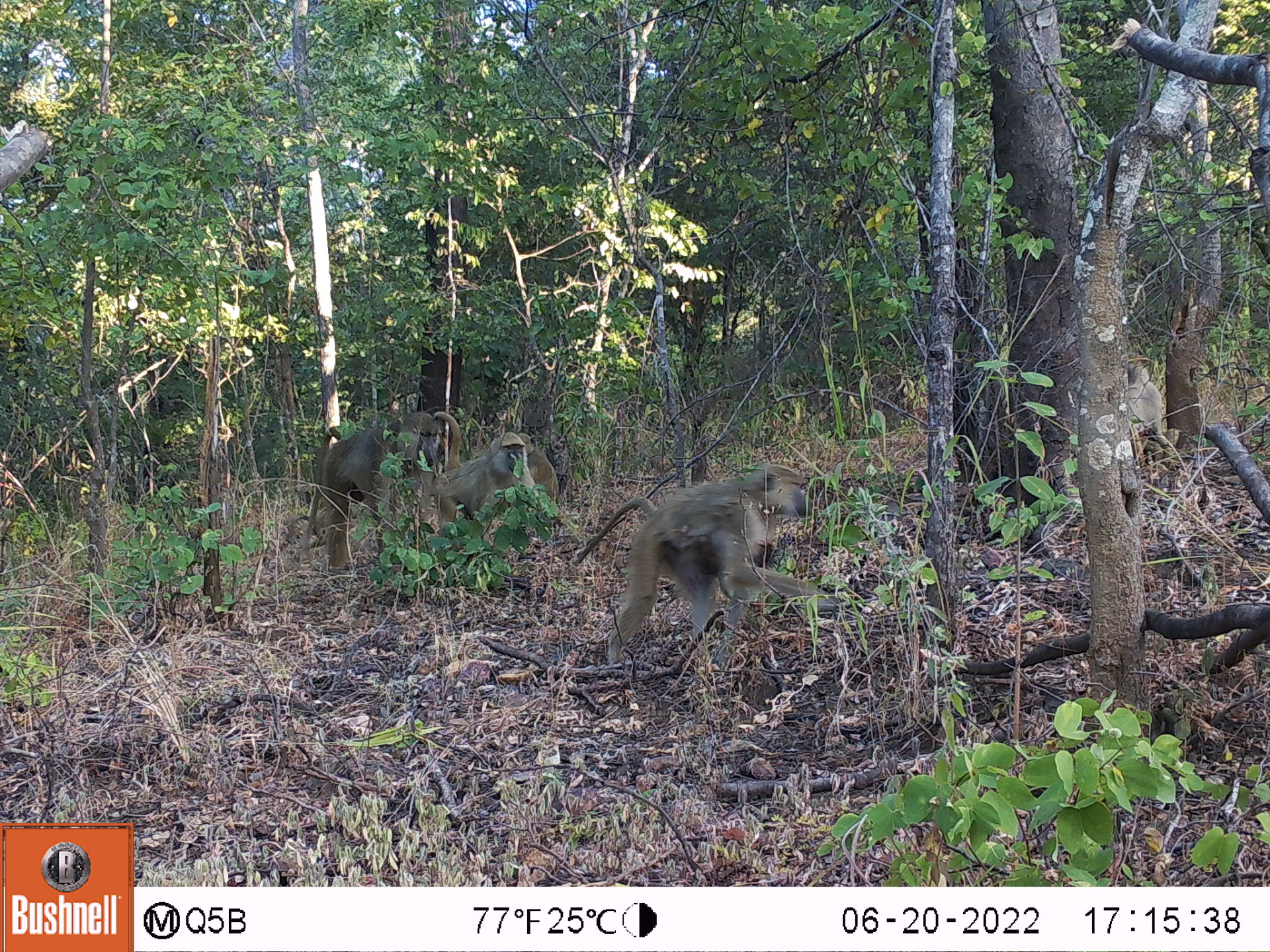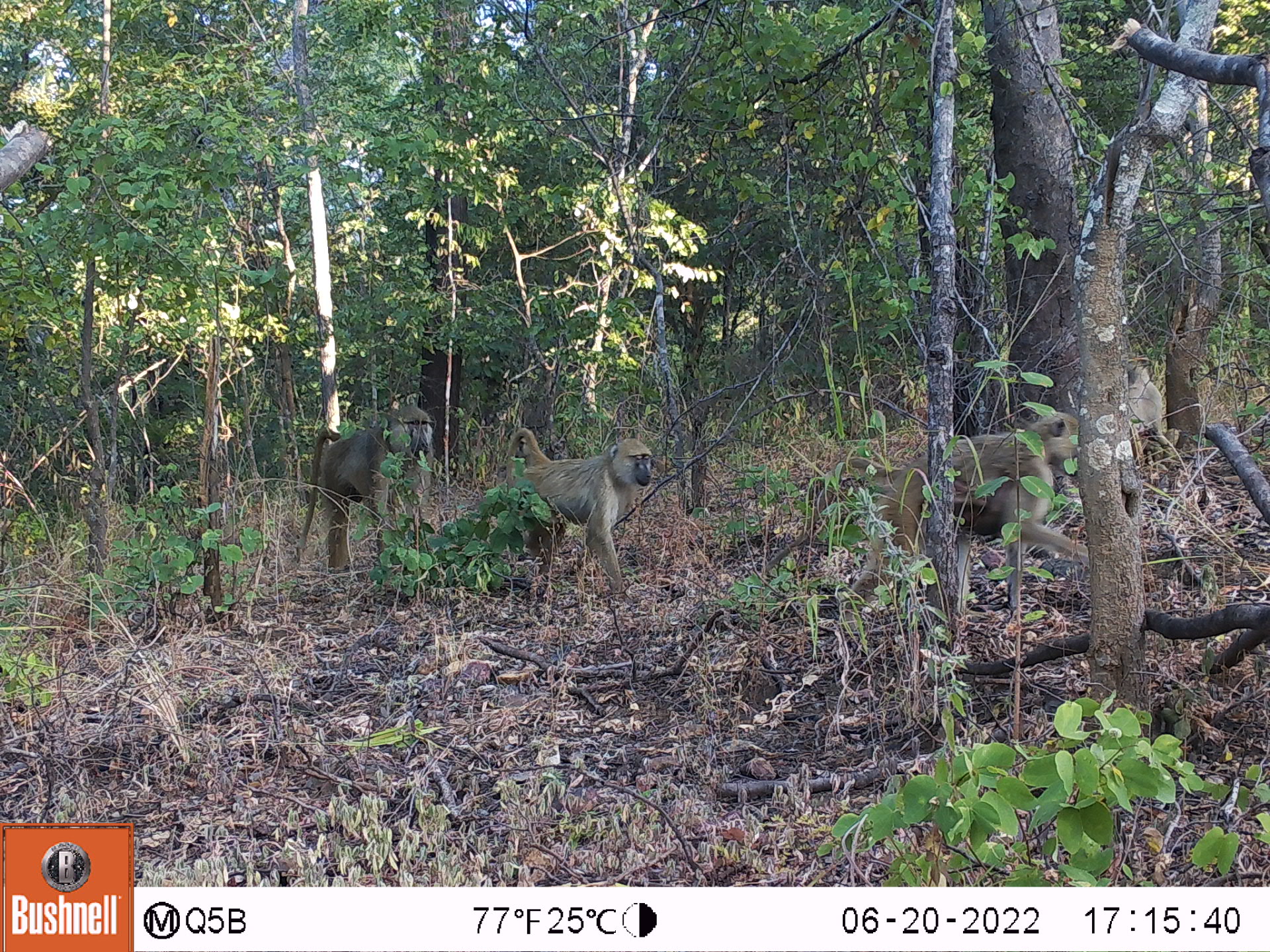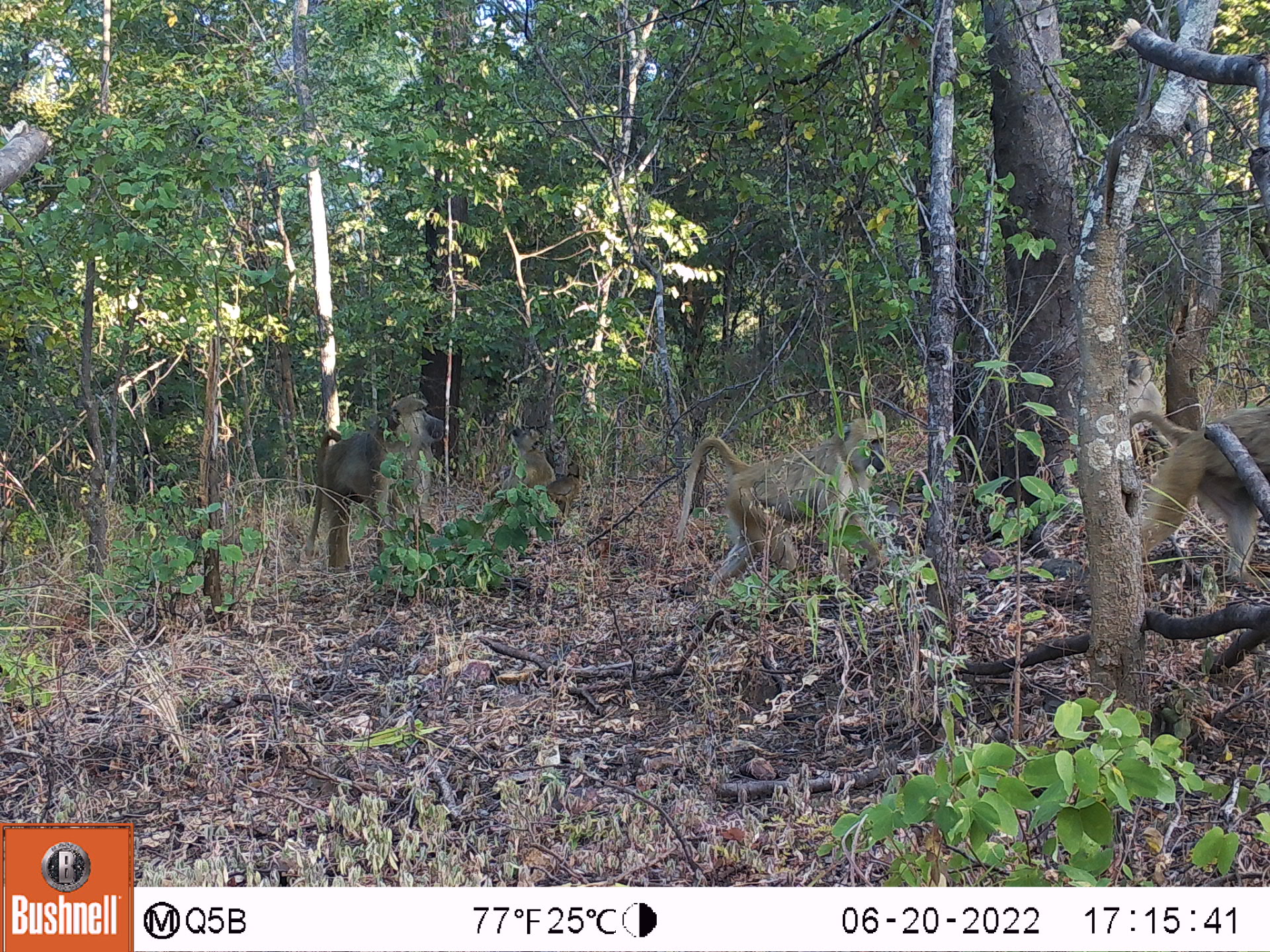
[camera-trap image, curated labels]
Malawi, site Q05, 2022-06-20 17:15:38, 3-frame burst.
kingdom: Animalia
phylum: Chordata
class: Mammalia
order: Primates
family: Cercopithecidae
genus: Papio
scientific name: Papio cynocephalus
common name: yellow baboon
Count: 6.